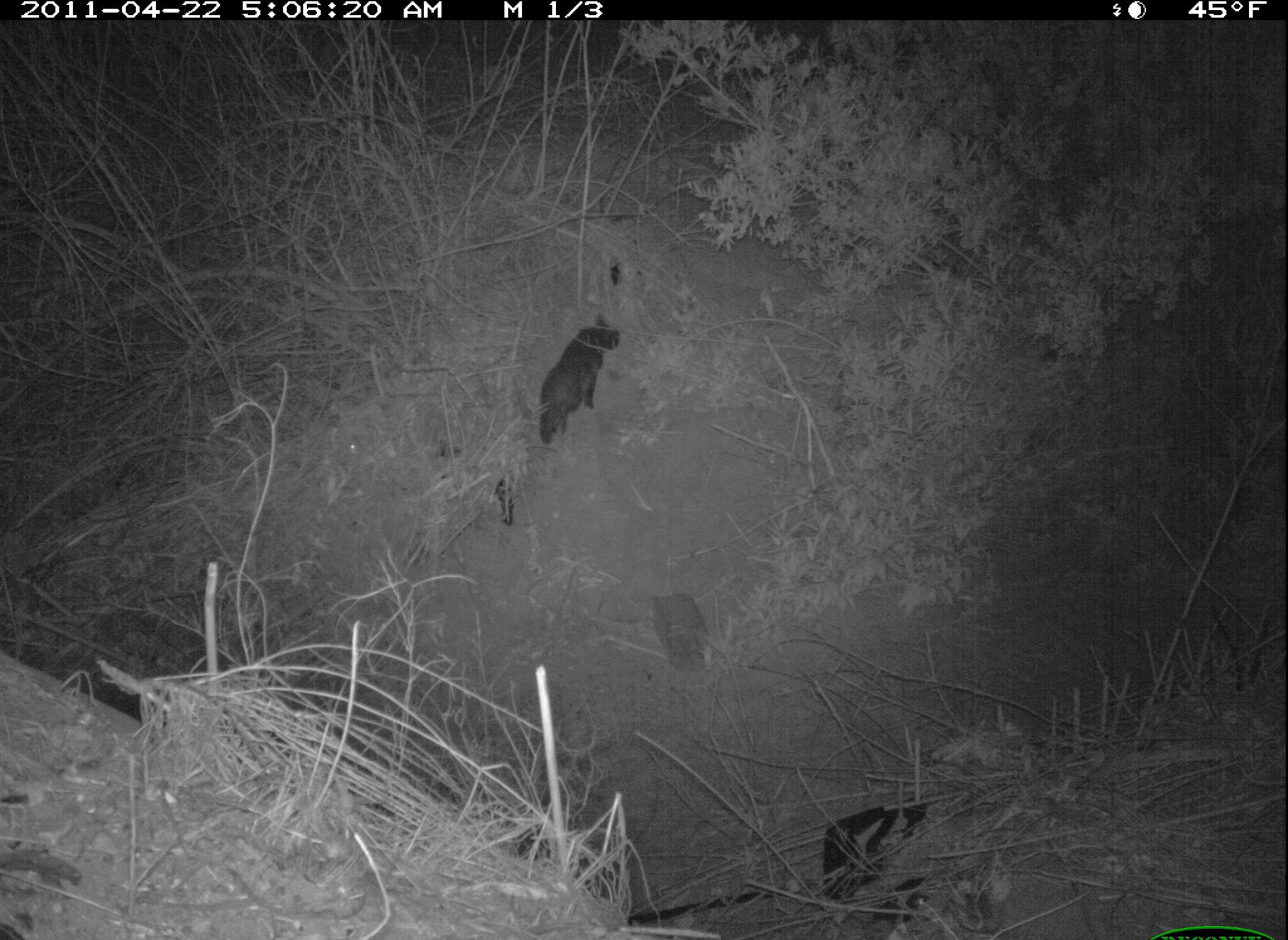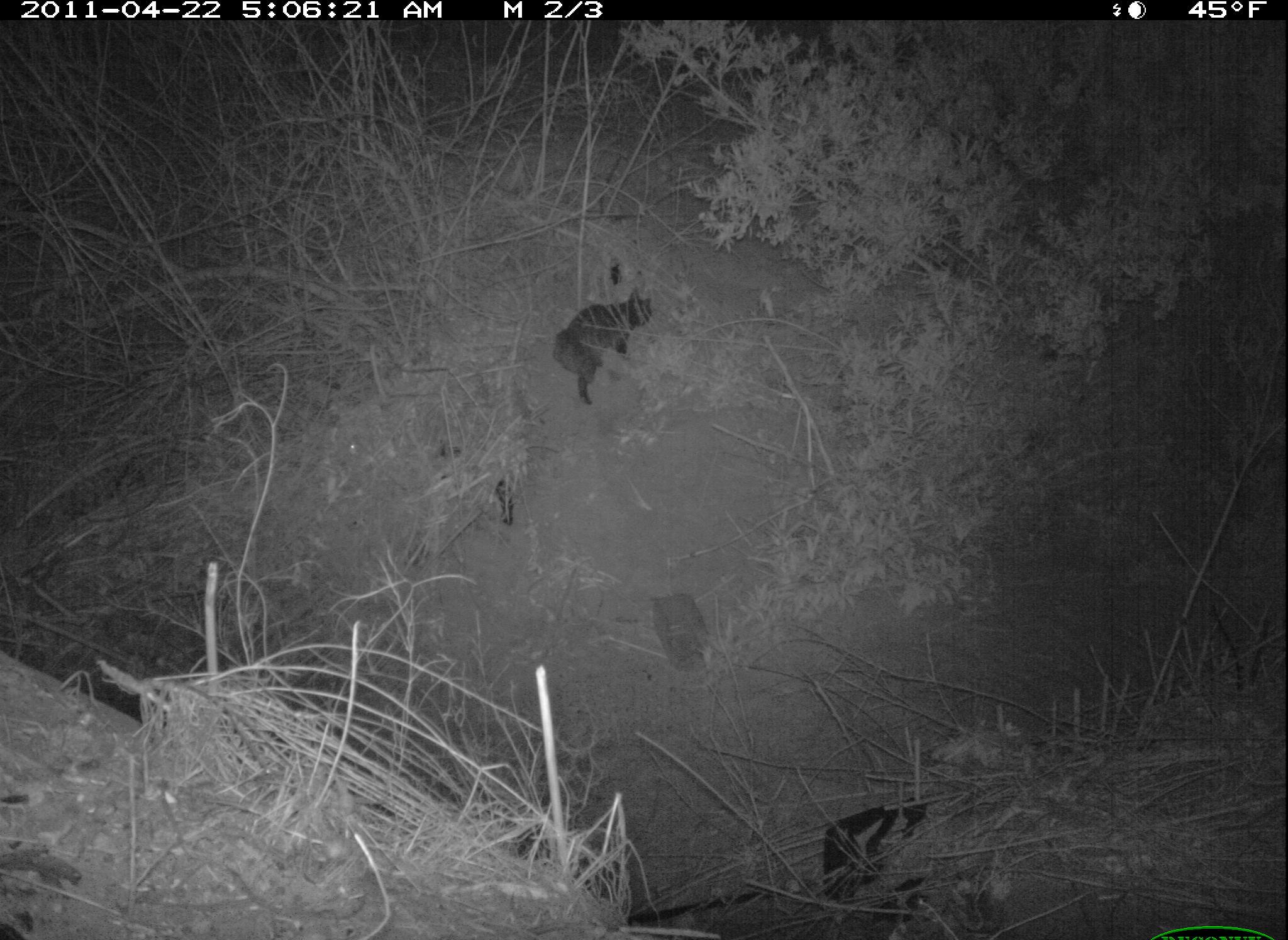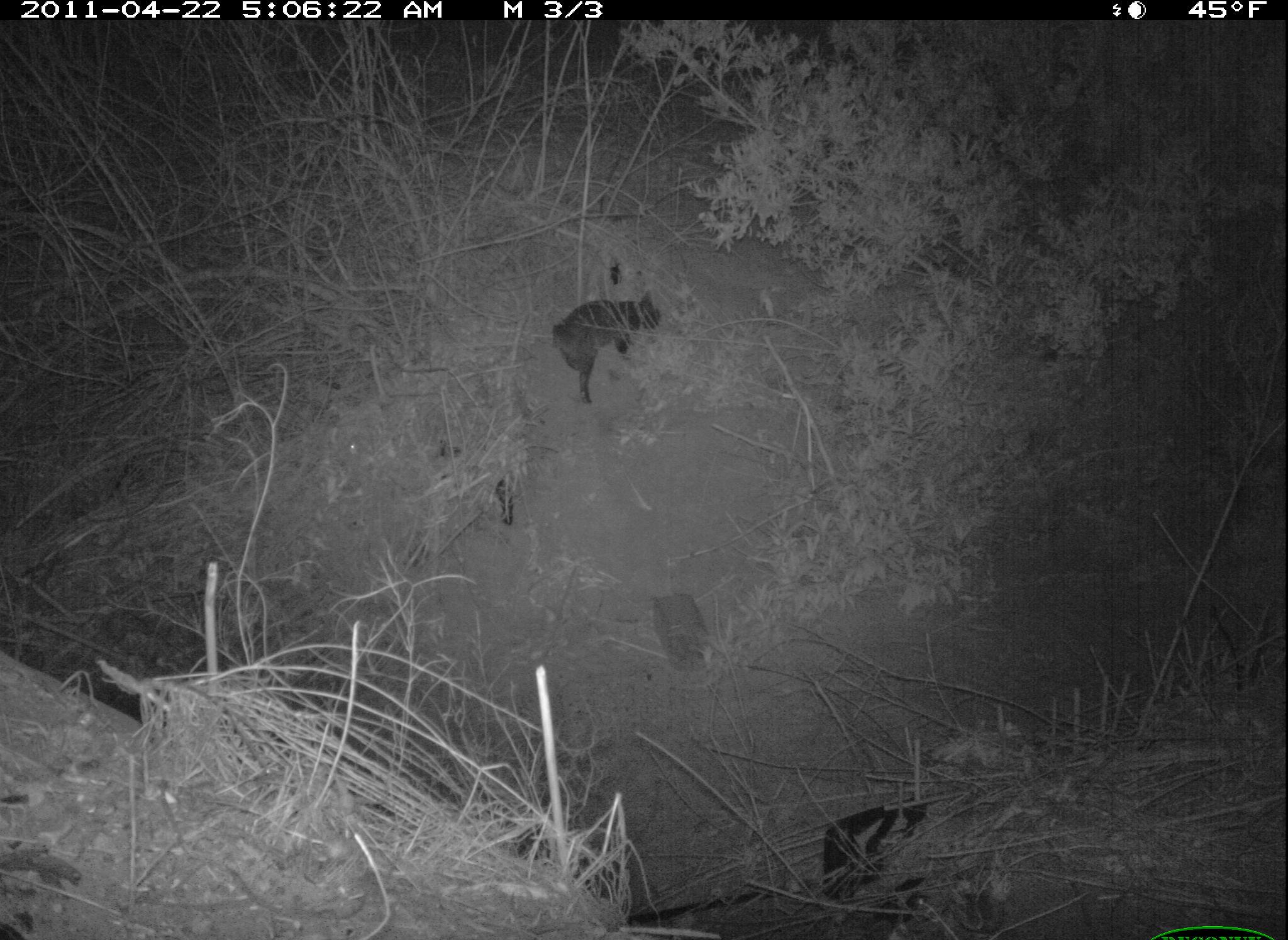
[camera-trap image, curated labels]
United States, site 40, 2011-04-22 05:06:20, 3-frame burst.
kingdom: Animalia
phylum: Chordata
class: Mammalia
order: Carnivora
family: Felidae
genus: Felis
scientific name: Felis catus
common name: cat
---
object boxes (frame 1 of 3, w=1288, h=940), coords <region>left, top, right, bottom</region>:
cat: <region>528, 311, 628, 448</region>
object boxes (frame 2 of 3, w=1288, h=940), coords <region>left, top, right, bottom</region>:
cat: <region>549, 258, 660, 406</region>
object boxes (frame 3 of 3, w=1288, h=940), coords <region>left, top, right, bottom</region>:
cat: <region>547, 287, 671, 409</region>